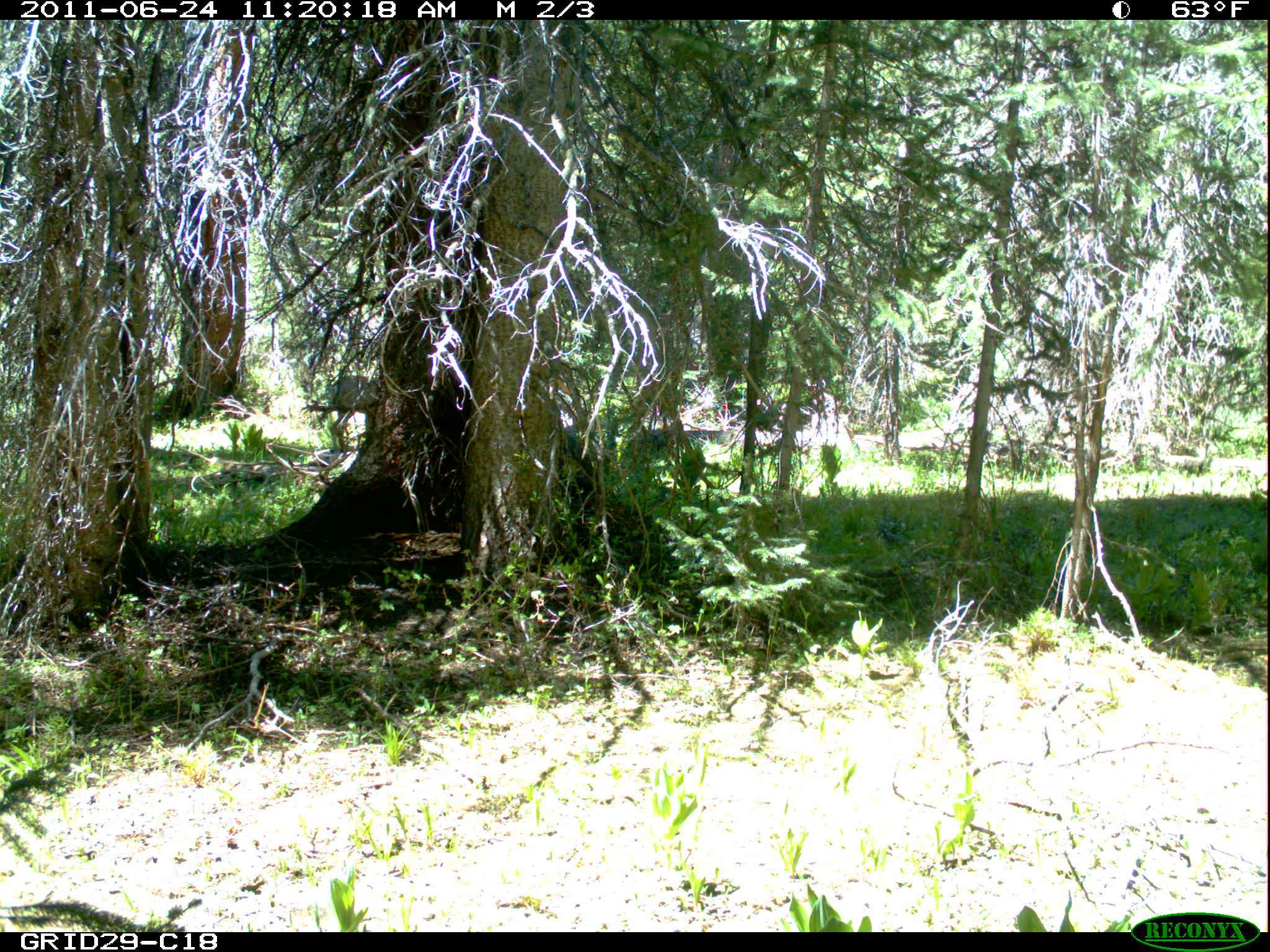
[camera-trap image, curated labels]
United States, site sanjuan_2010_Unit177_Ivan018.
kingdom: Animalia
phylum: Chordata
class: Mammalia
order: Artiodactyla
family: Cervidae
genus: Odocoileus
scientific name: Odocoileus hemionus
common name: mule deer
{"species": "Odocoileus hemionus (mule deer)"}